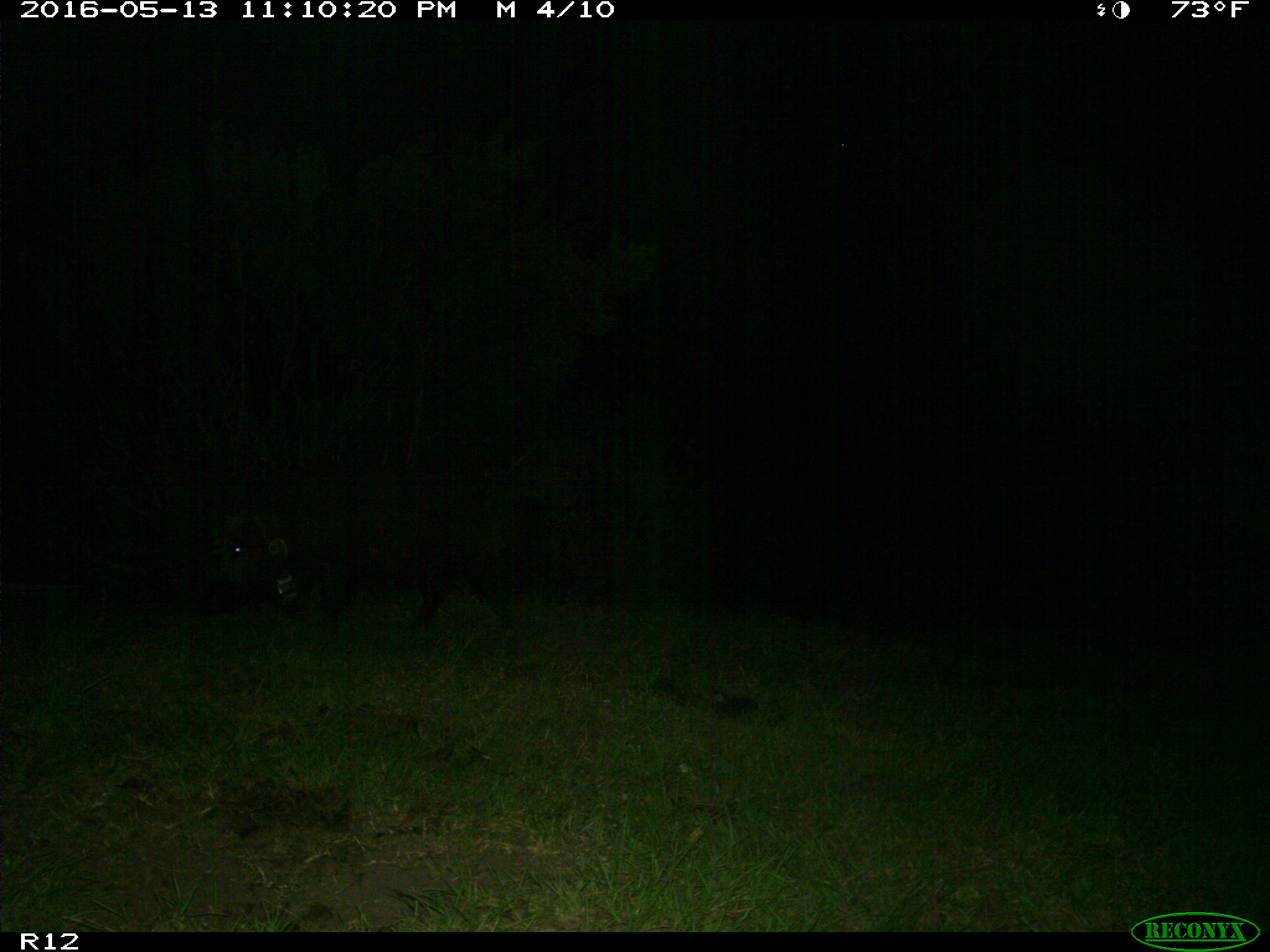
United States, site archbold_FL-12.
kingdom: Animalia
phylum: Chordata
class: Mammalia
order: Artiodactyla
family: Suidae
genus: Sus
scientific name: Sus scrofa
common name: wild boar